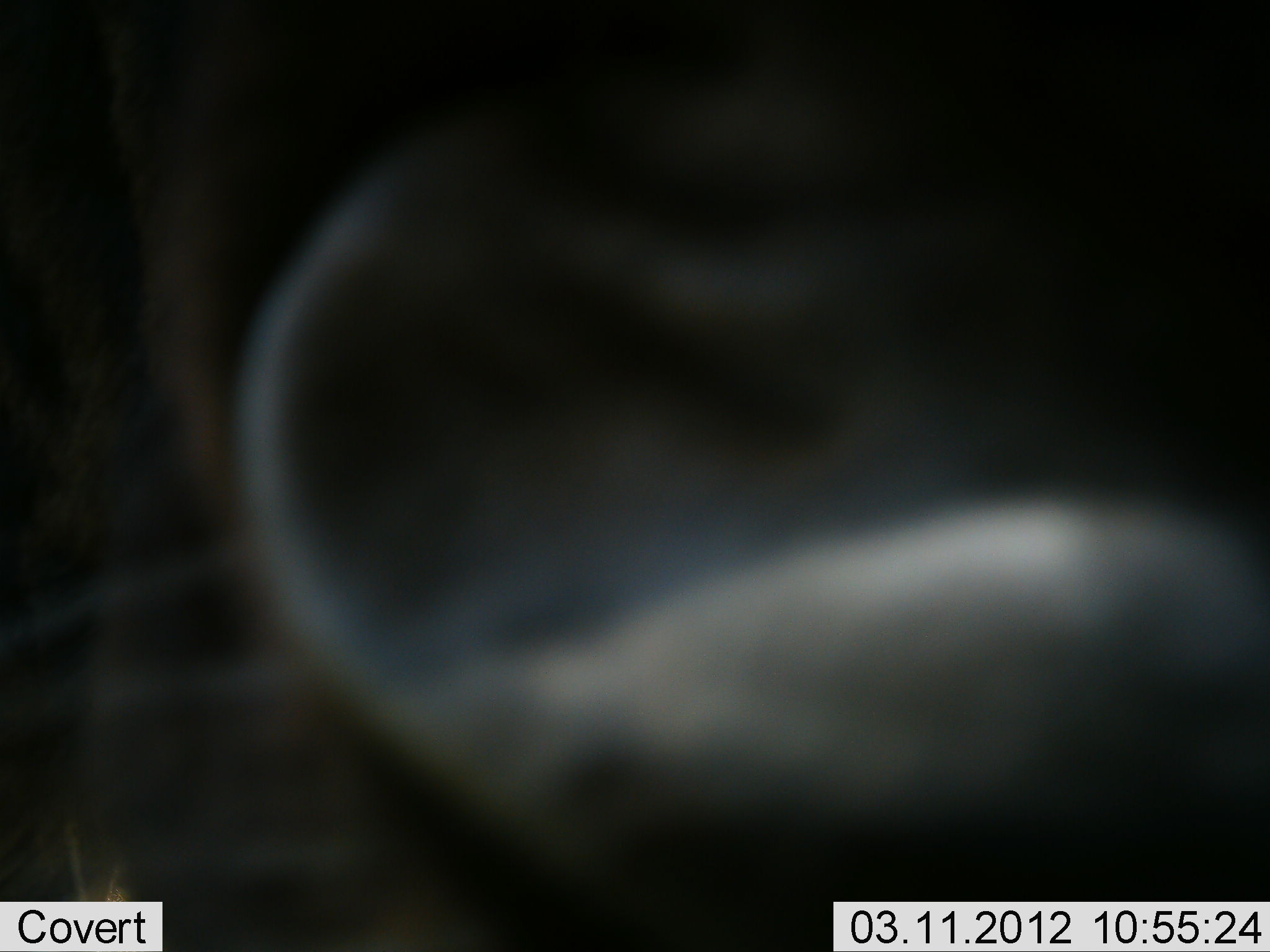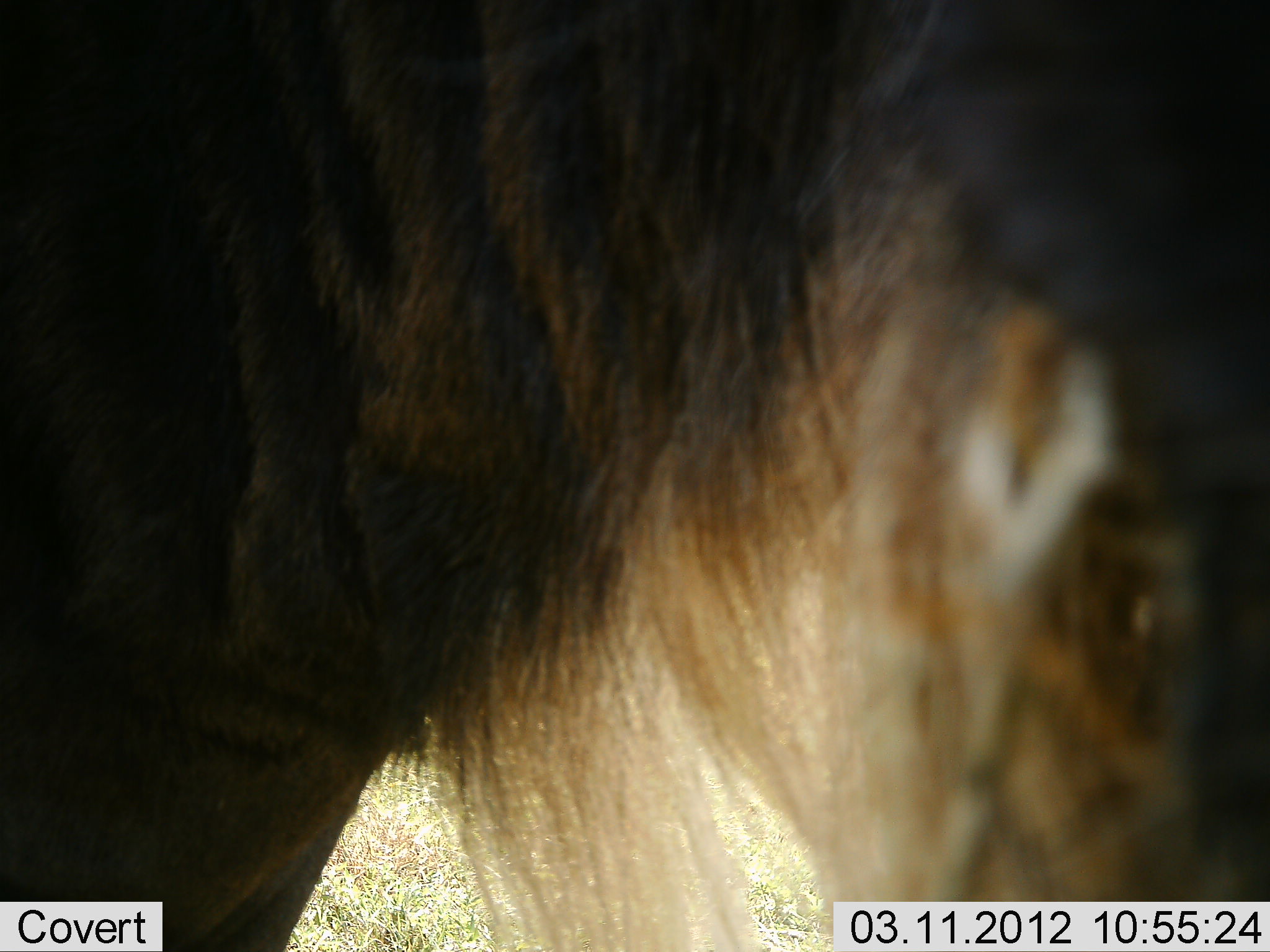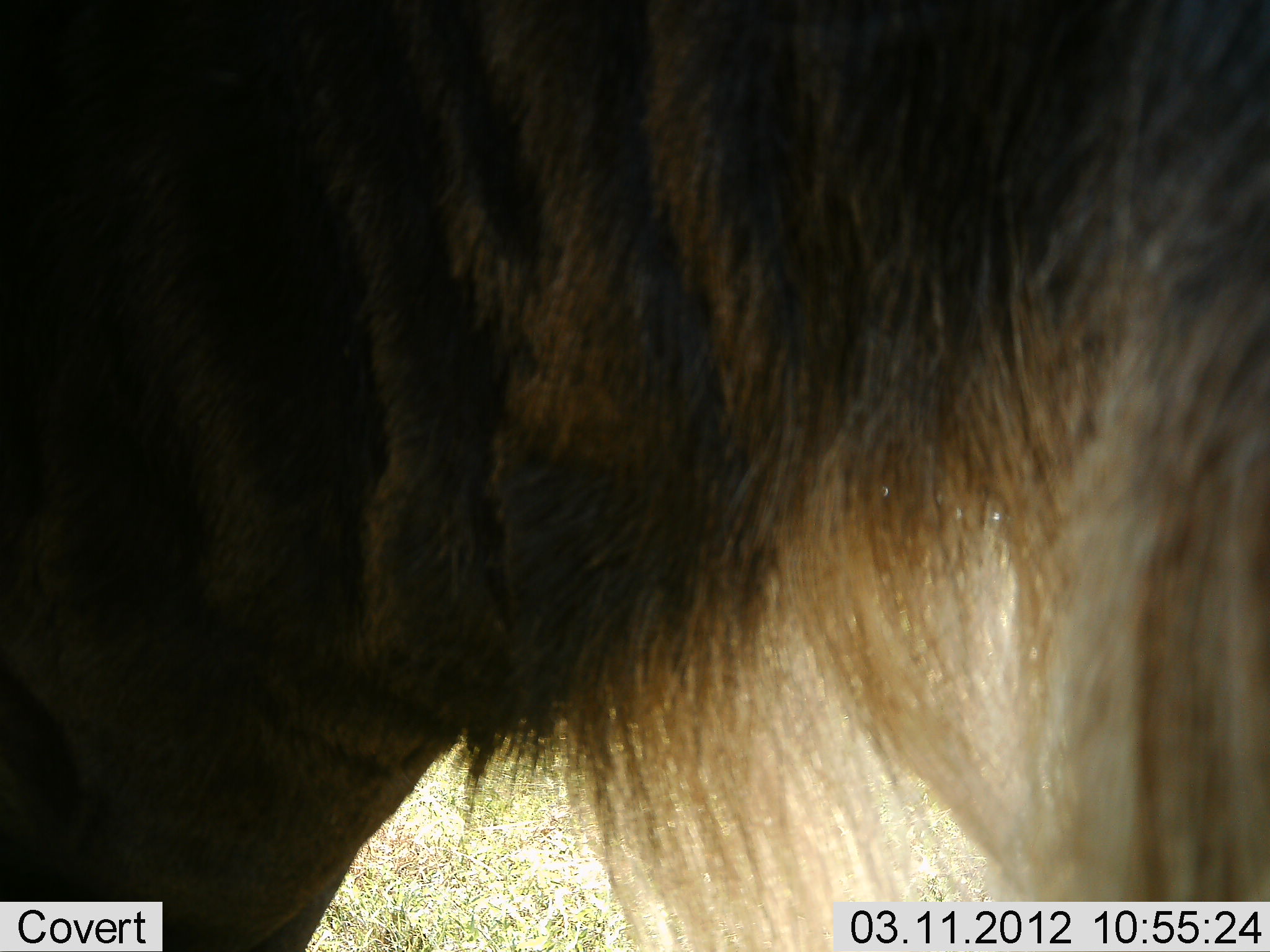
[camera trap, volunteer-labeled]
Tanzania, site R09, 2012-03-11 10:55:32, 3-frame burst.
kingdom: Animalia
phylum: Chordata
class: Mammalia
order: Artiodactyla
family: Bovidae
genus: Connochaetes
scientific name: Connochaetes taurinus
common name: blue wildebeest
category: wildebeest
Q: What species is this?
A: Wildebeest (blue wildebeest) (Connochaetes taurinus).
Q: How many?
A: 1.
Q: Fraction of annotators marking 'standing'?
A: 88%.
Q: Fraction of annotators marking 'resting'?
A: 0%.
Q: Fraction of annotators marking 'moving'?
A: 6%.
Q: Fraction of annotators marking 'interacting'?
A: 0%.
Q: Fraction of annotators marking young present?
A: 0%.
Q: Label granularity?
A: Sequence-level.